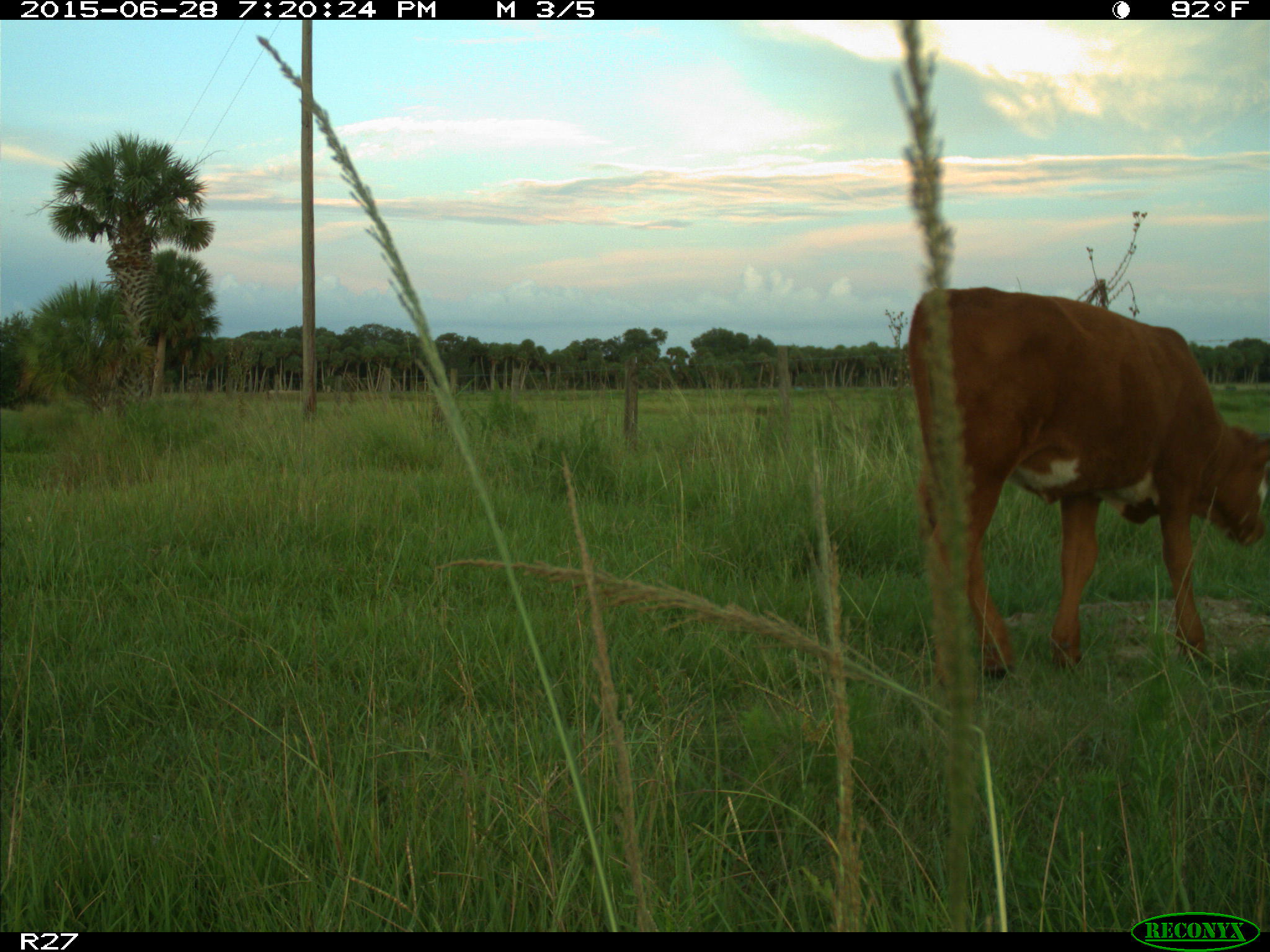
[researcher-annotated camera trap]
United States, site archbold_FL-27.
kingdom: Animalia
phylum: Chordata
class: Mammalia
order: Artiodactyla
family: Bovidae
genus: Bos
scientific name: Bos taurus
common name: domestic cow